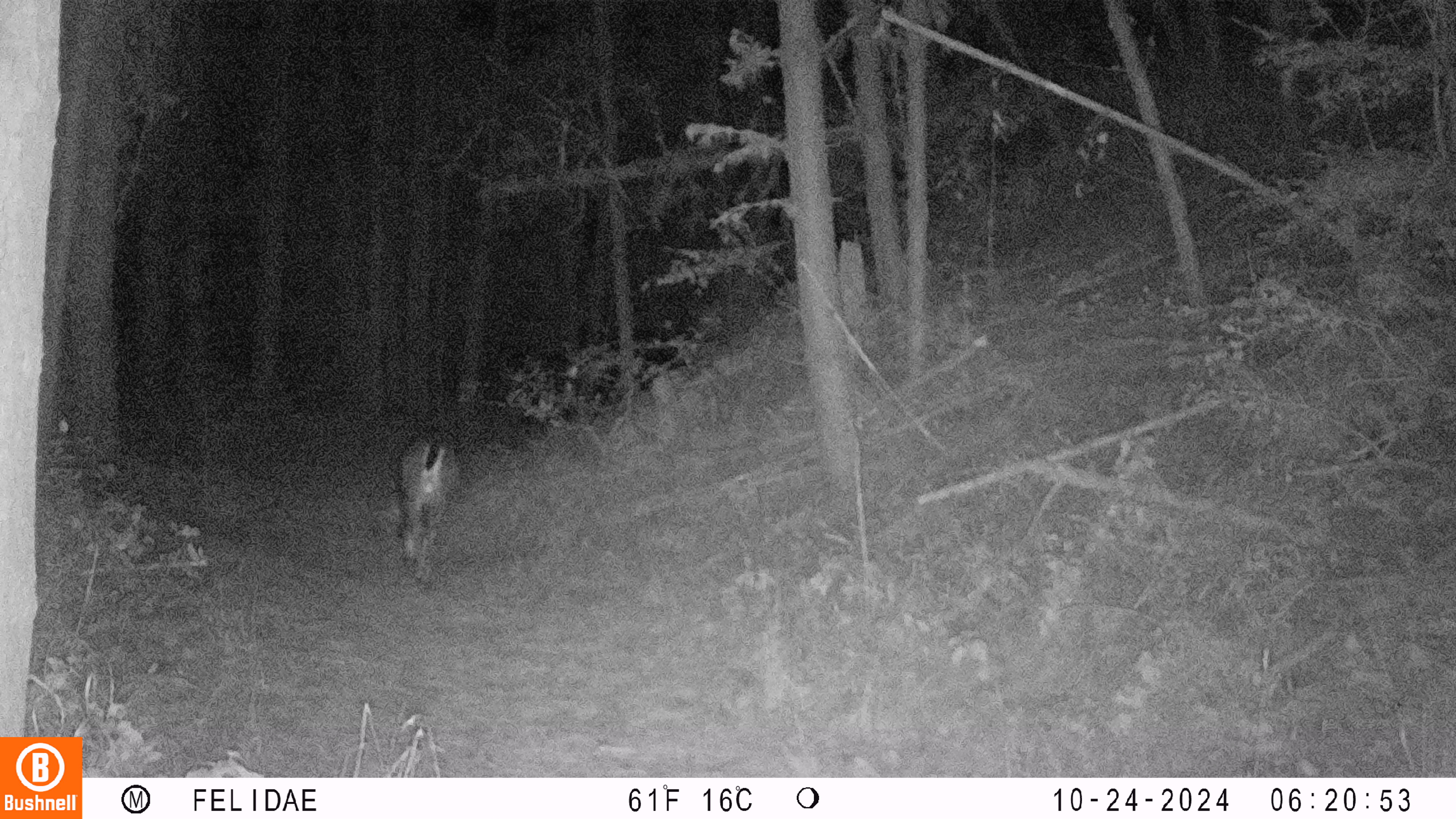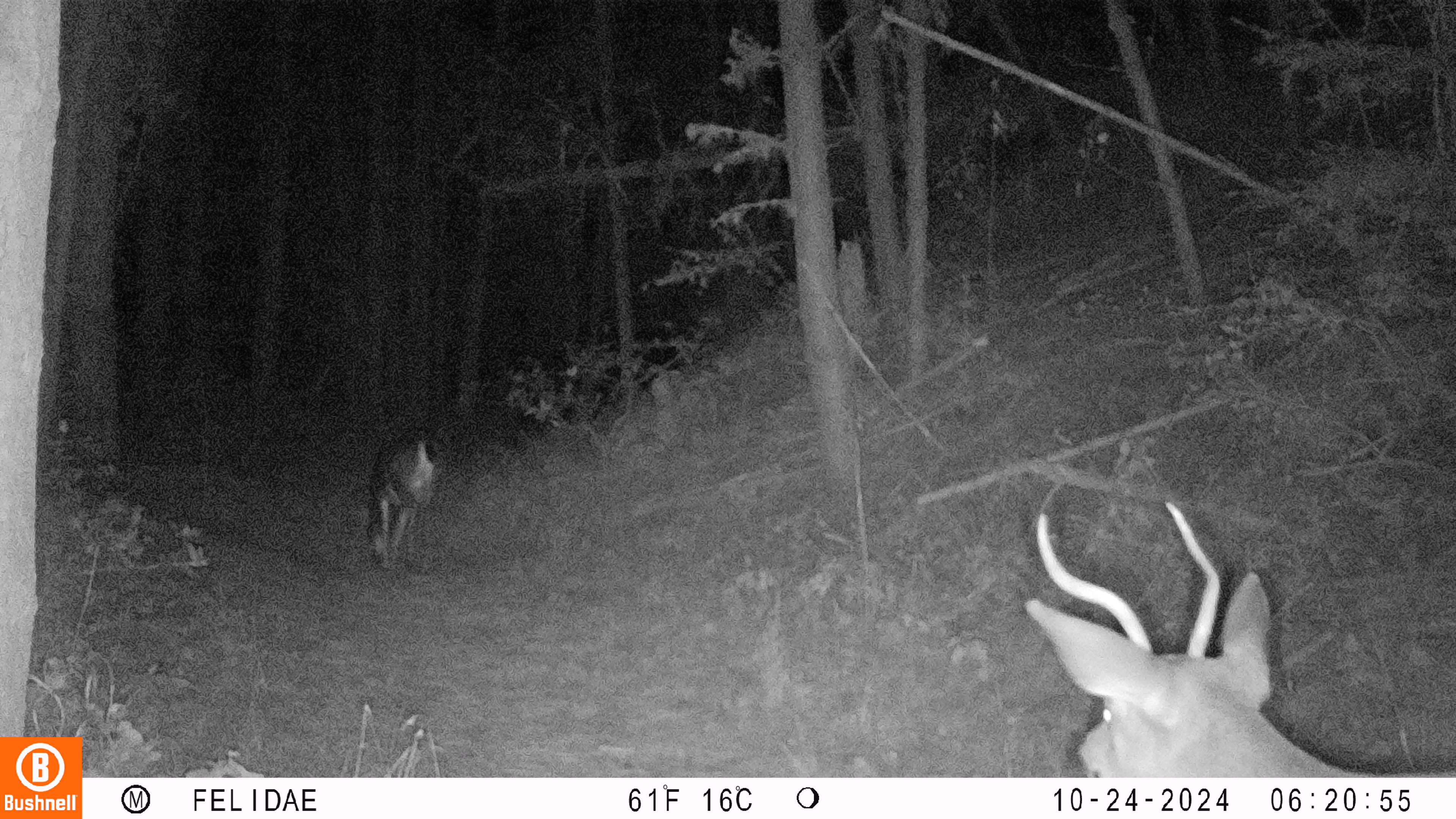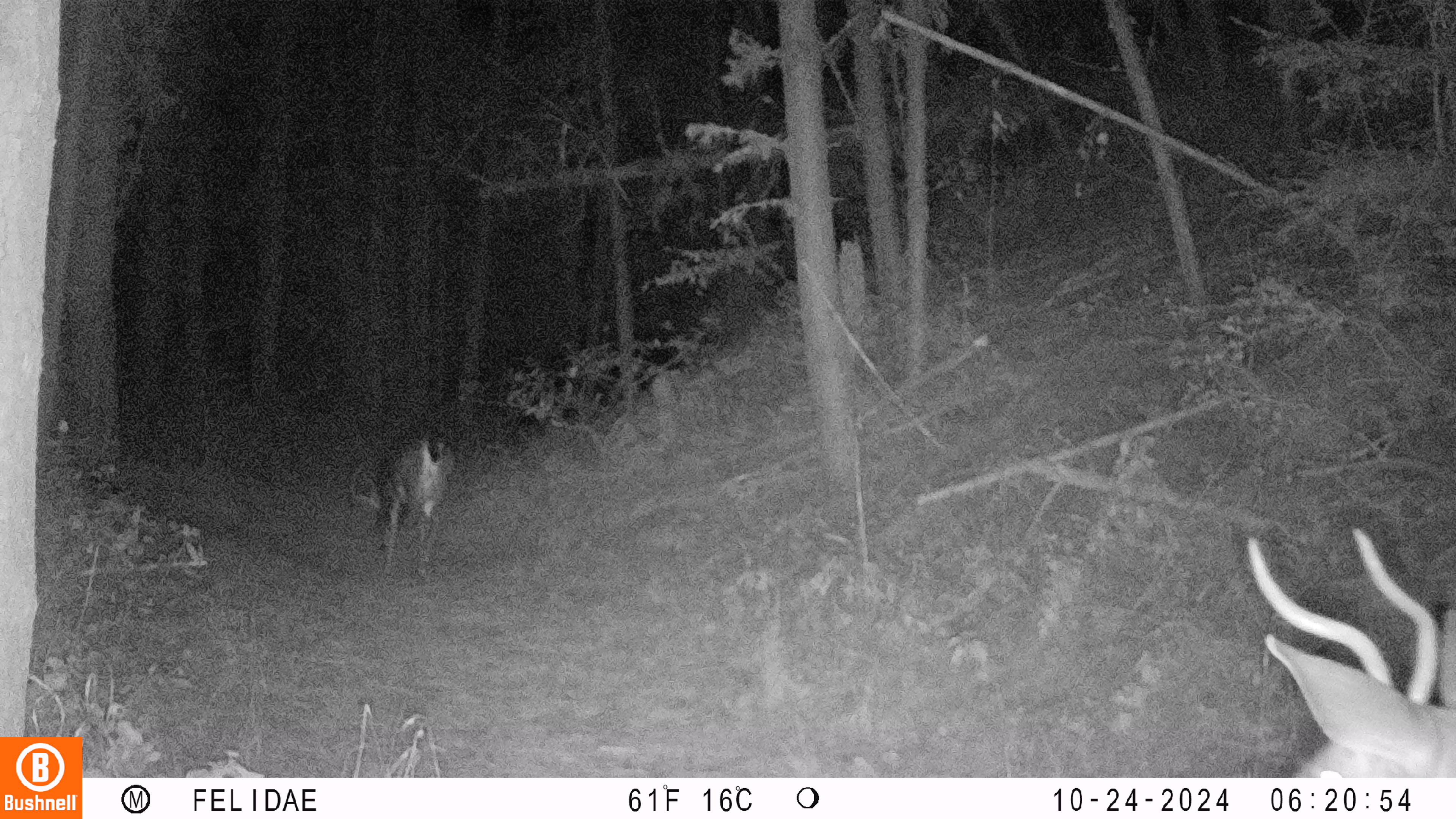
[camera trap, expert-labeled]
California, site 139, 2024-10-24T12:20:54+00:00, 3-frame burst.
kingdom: Animalia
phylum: Chordata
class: Mammalia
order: Artiodactyla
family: Cervidae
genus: Odocoileus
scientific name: Odocoileus hemionus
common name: mule deer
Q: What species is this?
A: Mule deer (Odocoileus hemionus).